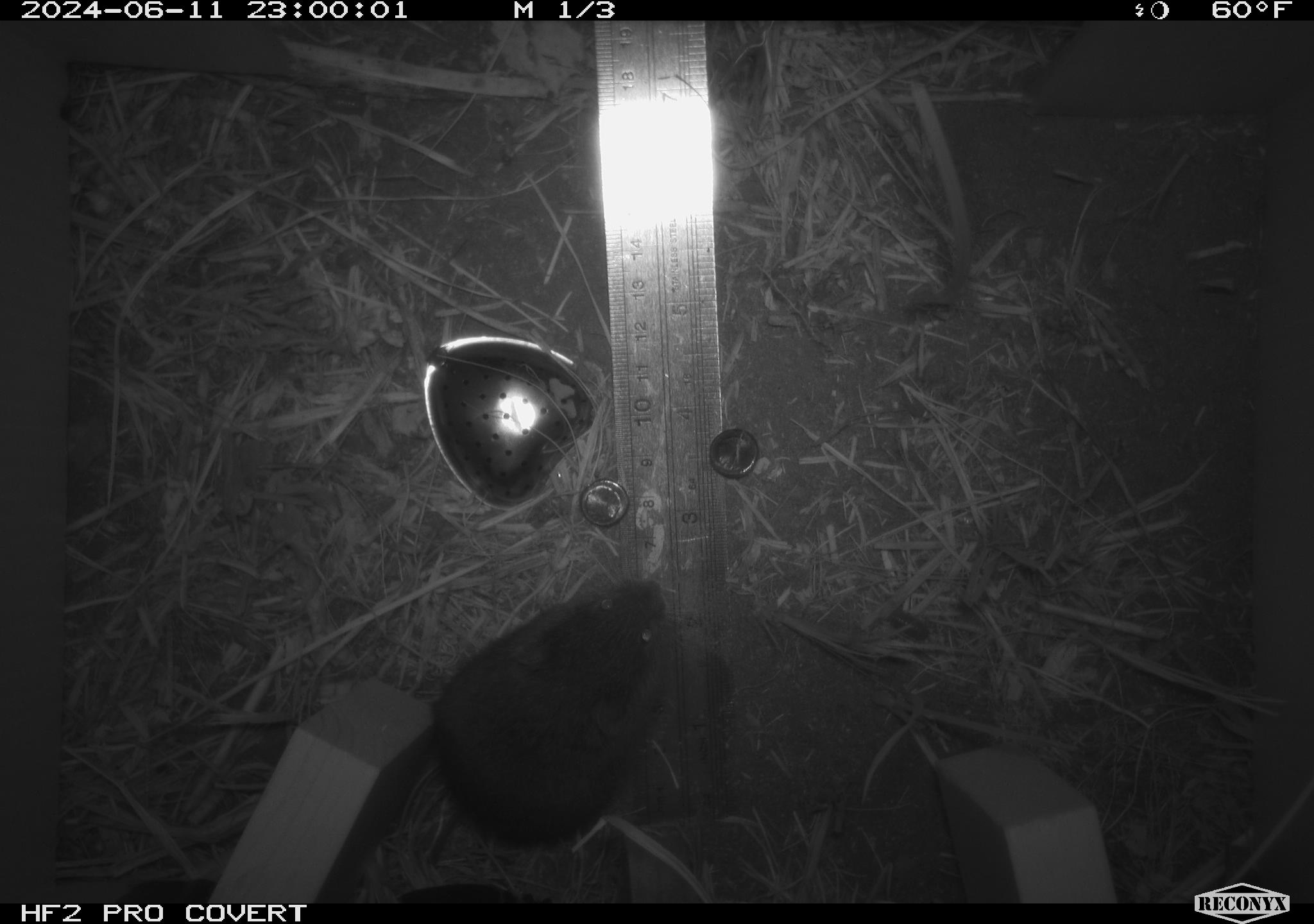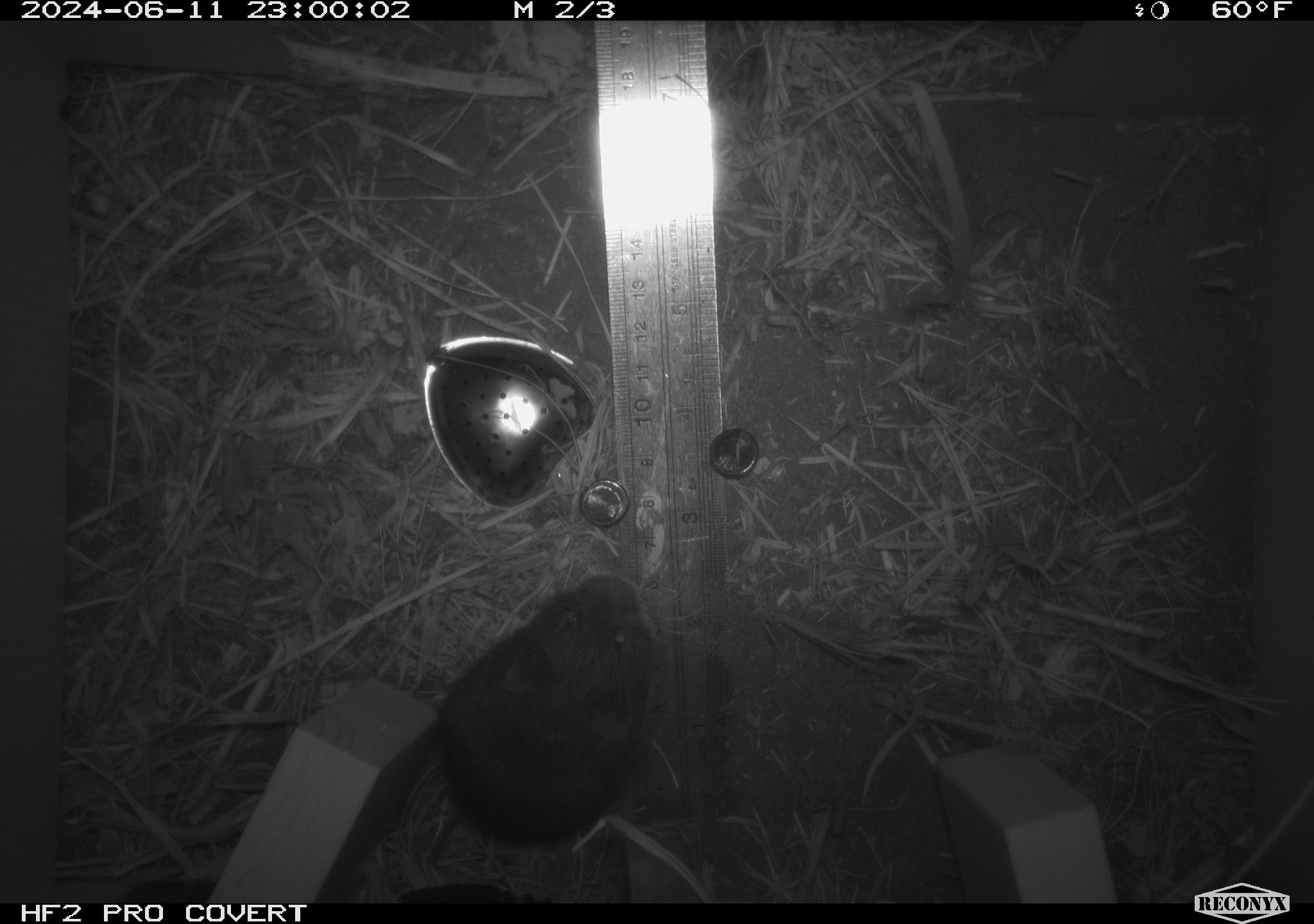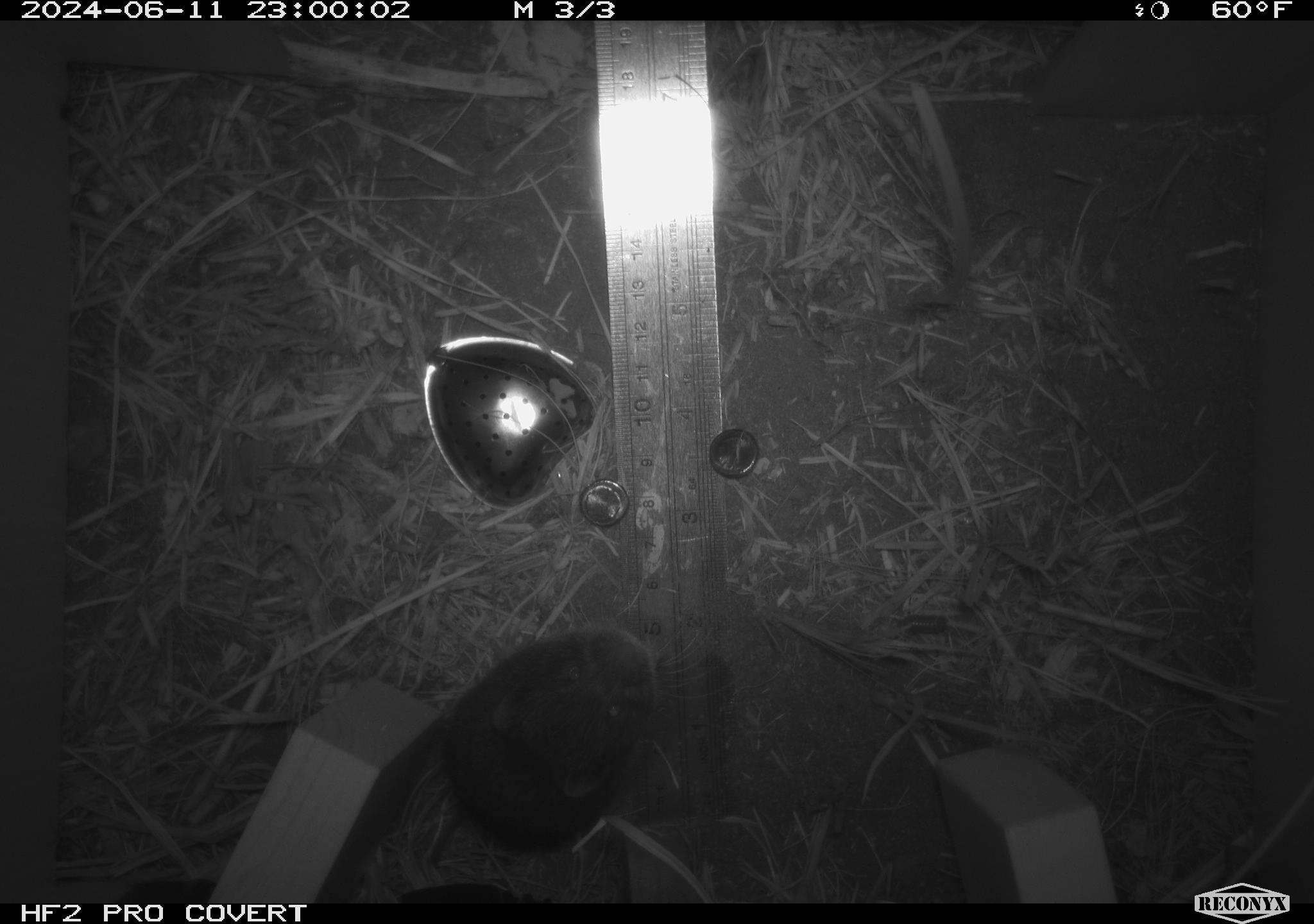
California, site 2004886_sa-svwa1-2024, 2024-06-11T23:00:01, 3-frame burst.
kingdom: Animalia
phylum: Chordata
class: Mammalia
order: Rodentia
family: Cricetidae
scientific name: Arvicolinae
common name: voles, lemmings, and muskrats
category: arvicolinae subfamily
Arvicolinae subfamily (voles, lemmings, and muskrats) (Arvicolinae).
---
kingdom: Animalia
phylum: Arthropoda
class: Malacostraca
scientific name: Malacostraca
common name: amphipods, crabs, isopods, krill, lobsters and shrimps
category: malacostracan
Malacostracan (amphipods, crabs, isopods, krill, lobsters and shrimps) (Malacostraca).